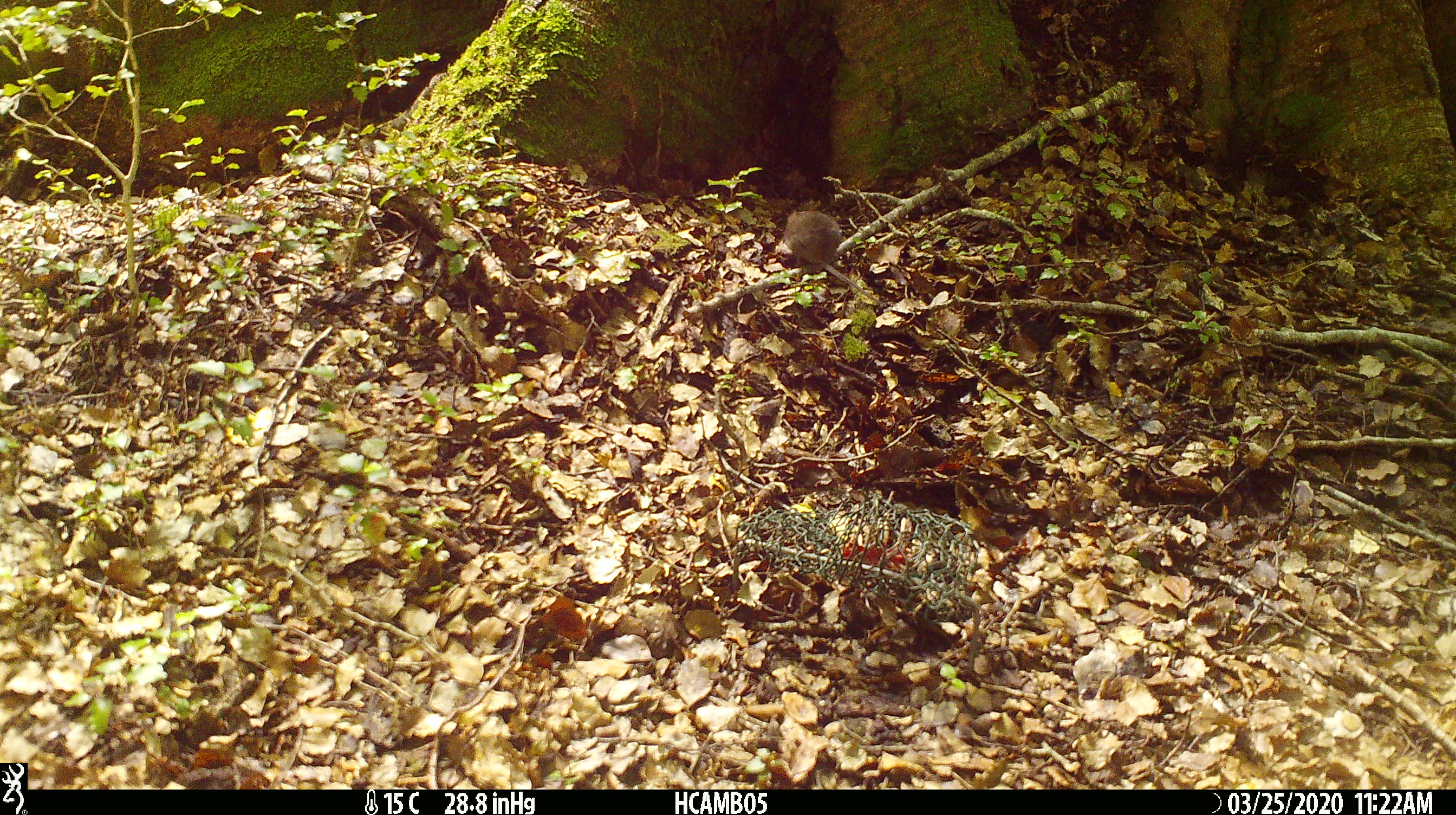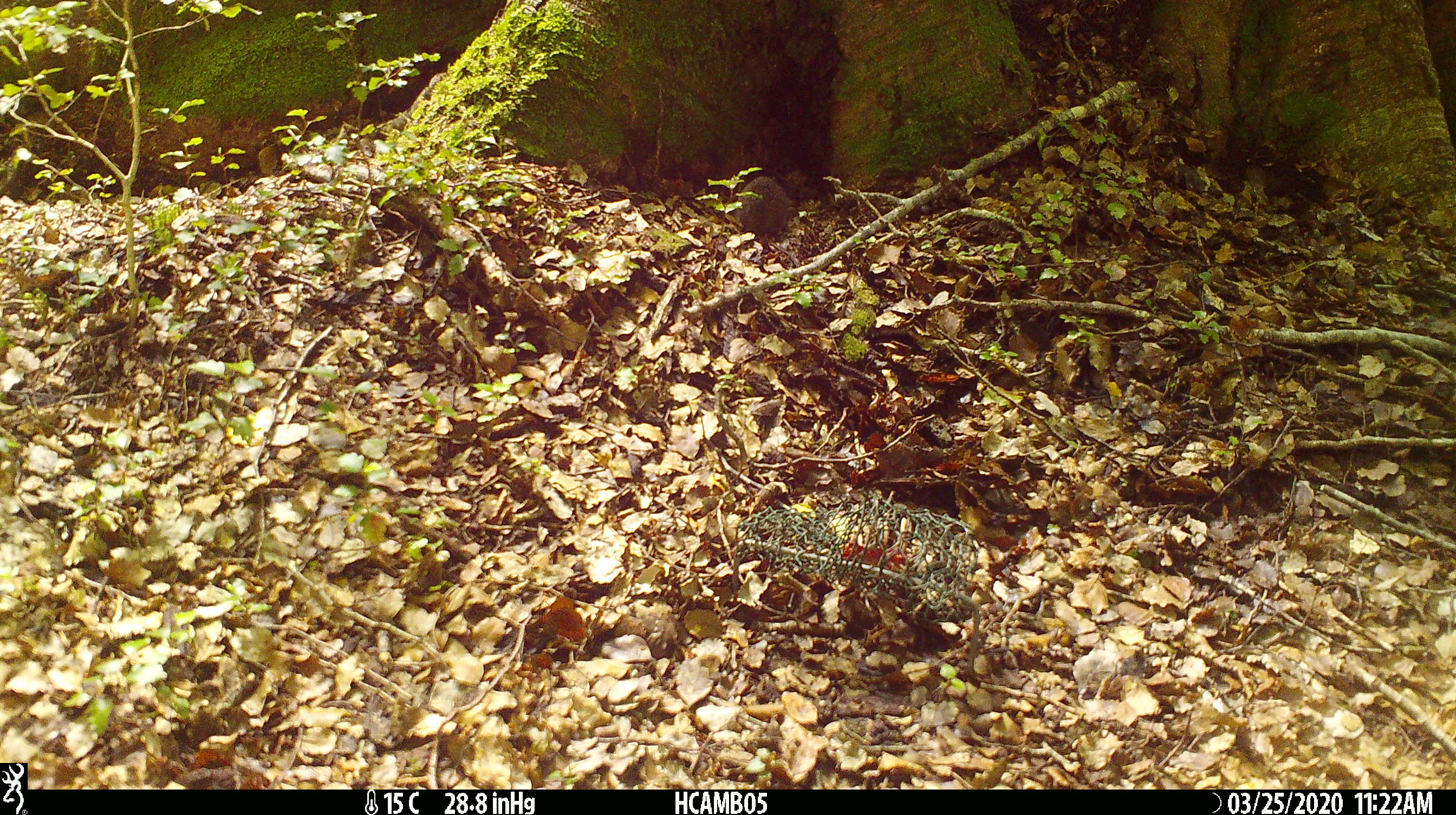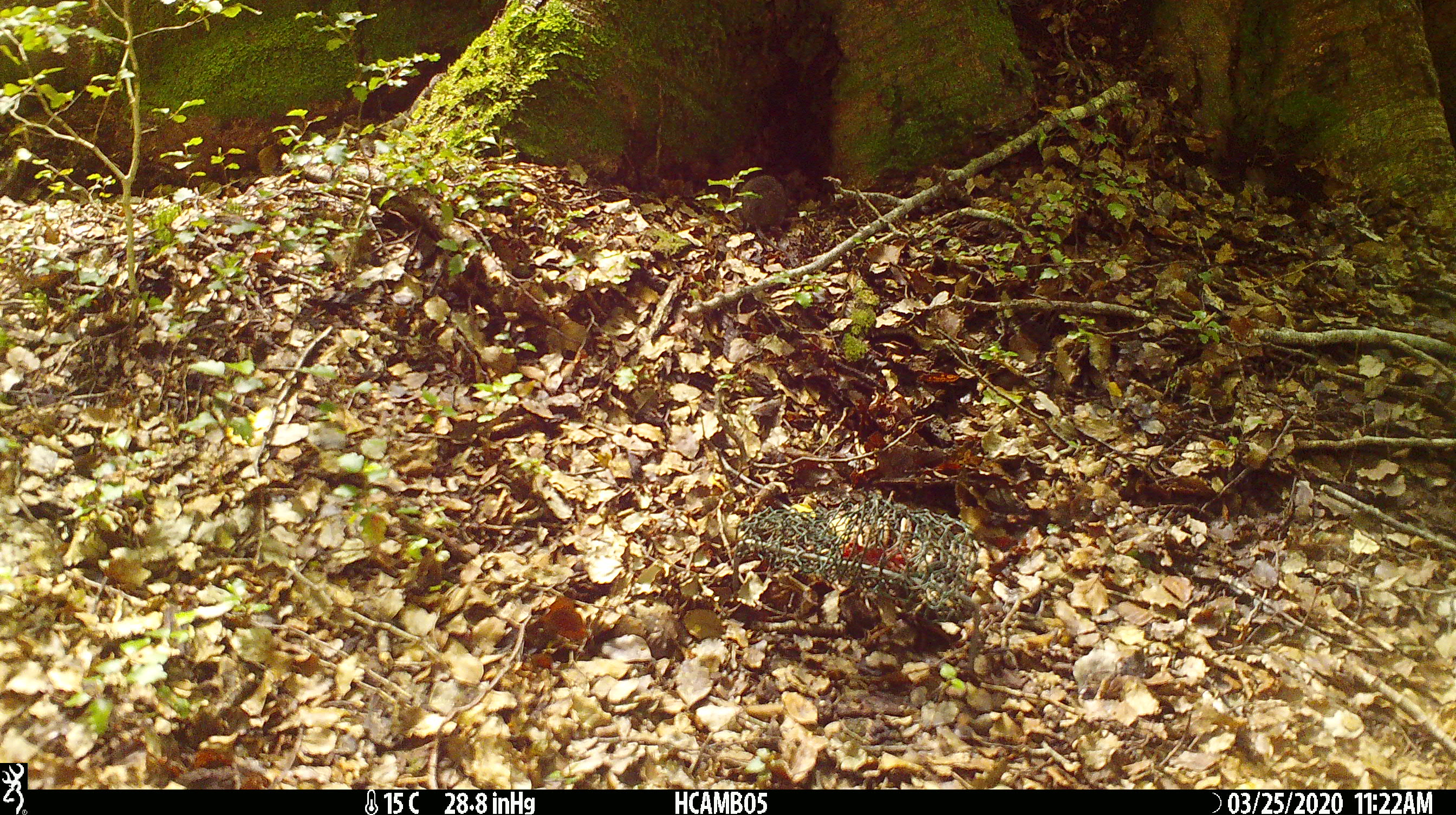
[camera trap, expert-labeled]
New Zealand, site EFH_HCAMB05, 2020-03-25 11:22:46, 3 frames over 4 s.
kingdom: Animalia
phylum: Chordata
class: Mammalia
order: Rodentia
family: Muridae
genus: Mus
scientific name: Mus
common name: mouse